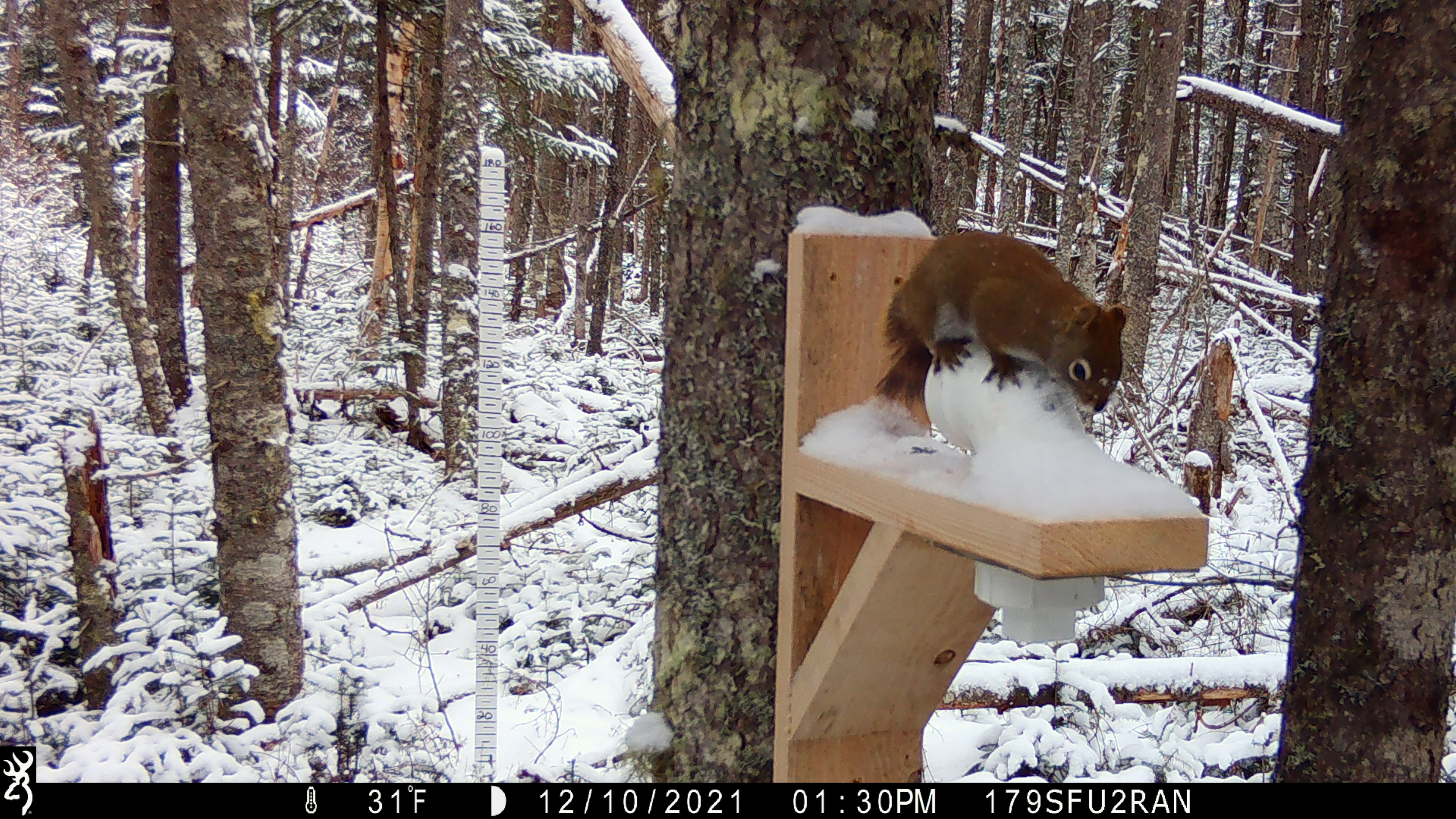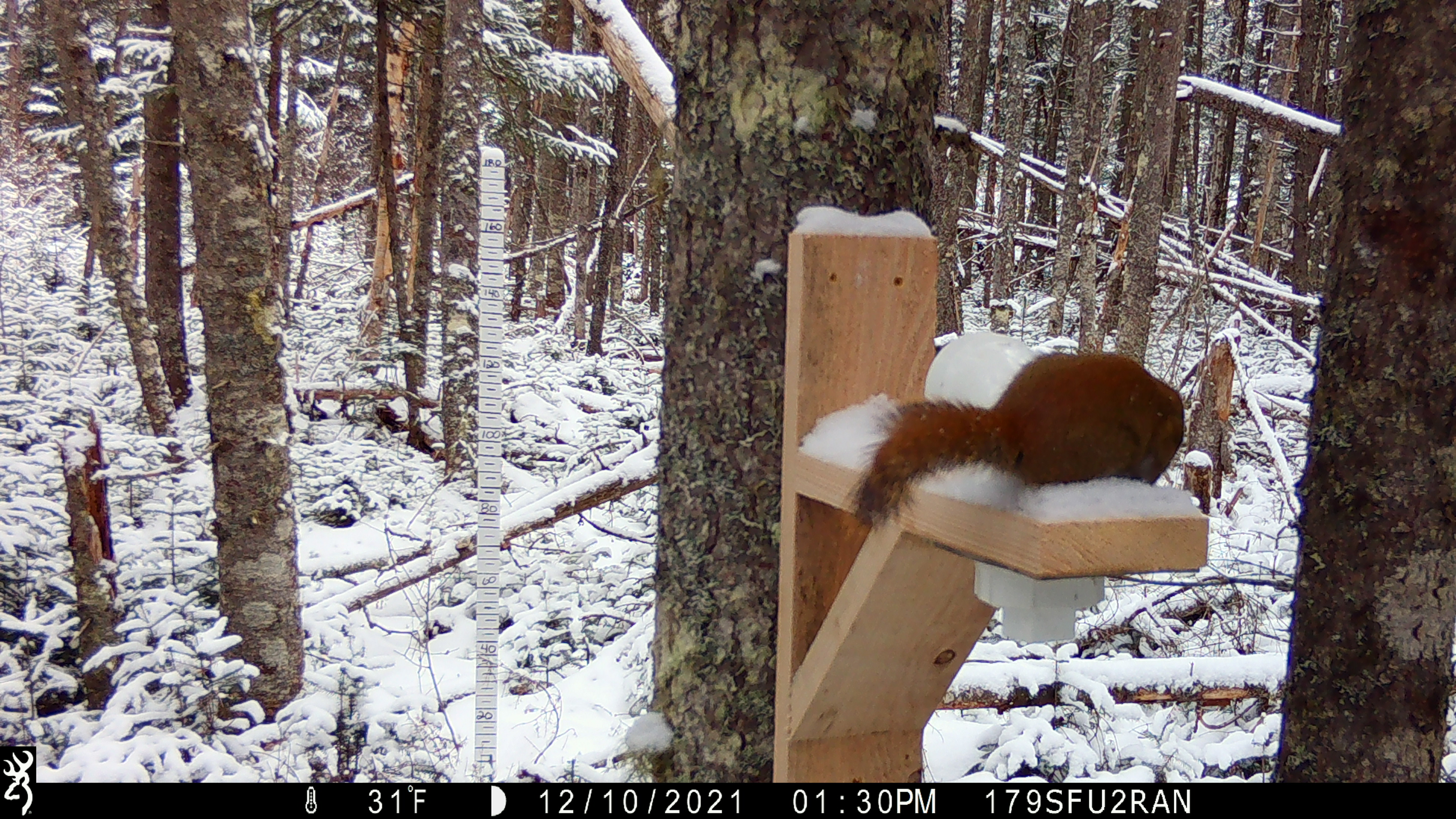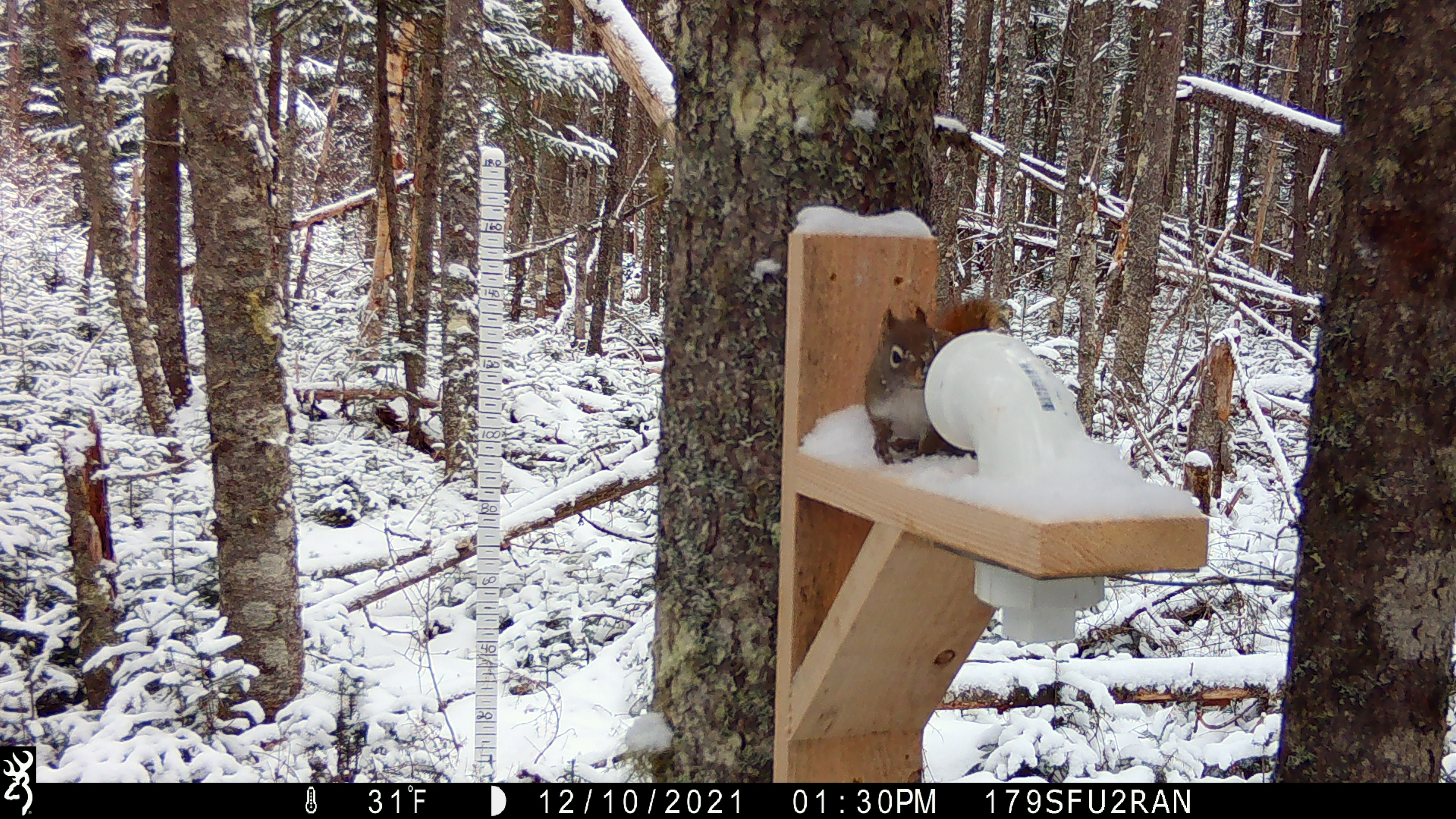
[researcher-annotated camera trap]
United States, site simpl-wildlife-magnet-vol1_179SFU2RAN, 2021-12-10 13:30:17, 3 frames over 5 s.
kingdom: Animalia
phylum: Chordata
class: Mammalia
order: Rodentia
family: Sciuridae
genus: Tamiasciurus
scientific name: Tamiasciurus hudsonicus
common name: red squirrel